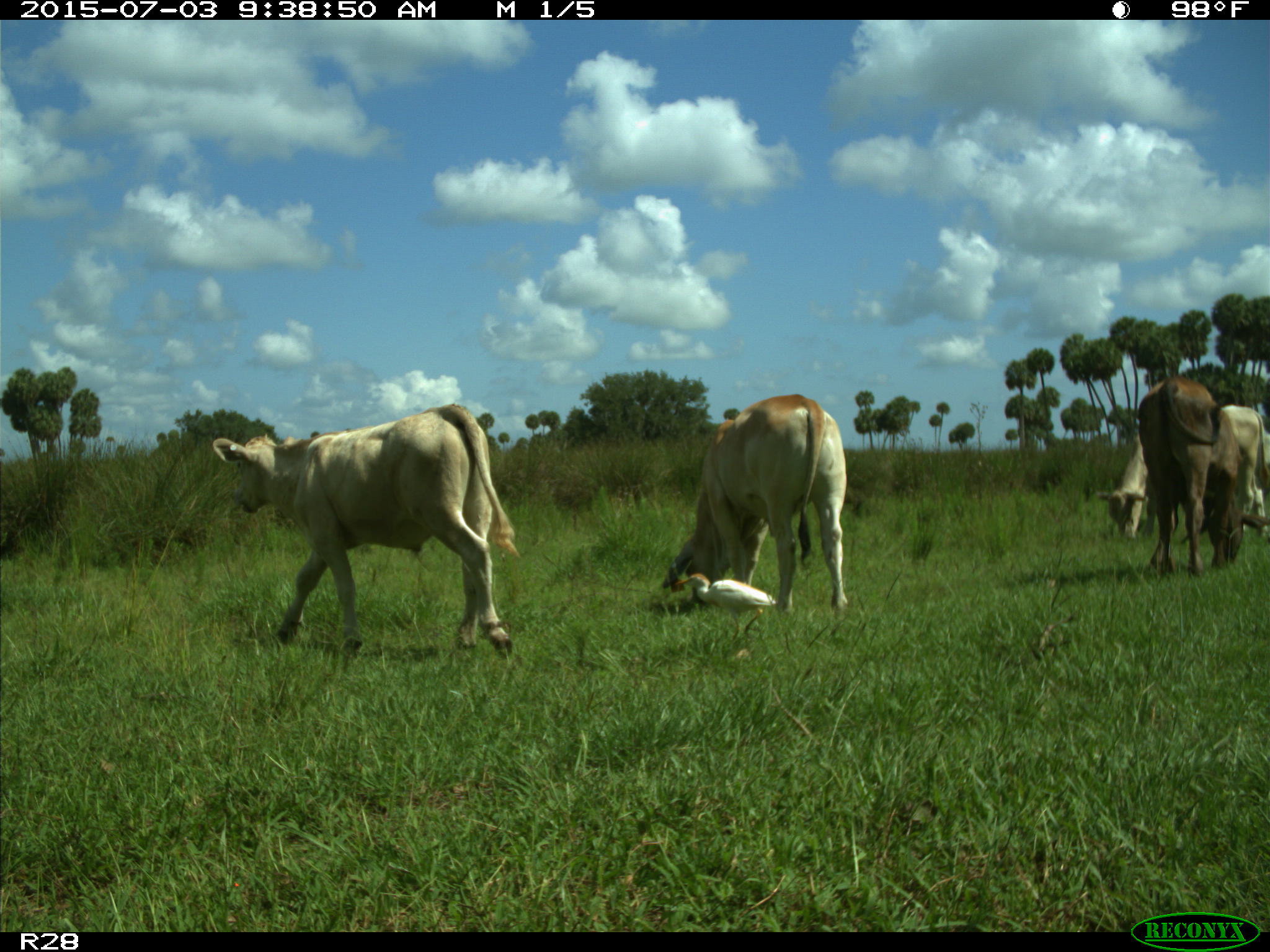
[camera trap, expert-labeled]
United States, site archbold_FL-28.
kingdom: Animalia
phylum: Chordata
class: Mammalia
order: Artiodactyla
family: Bovidae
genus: Bos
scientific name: Bos taurus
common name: domestic cow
Bos taurus (domestic cow).